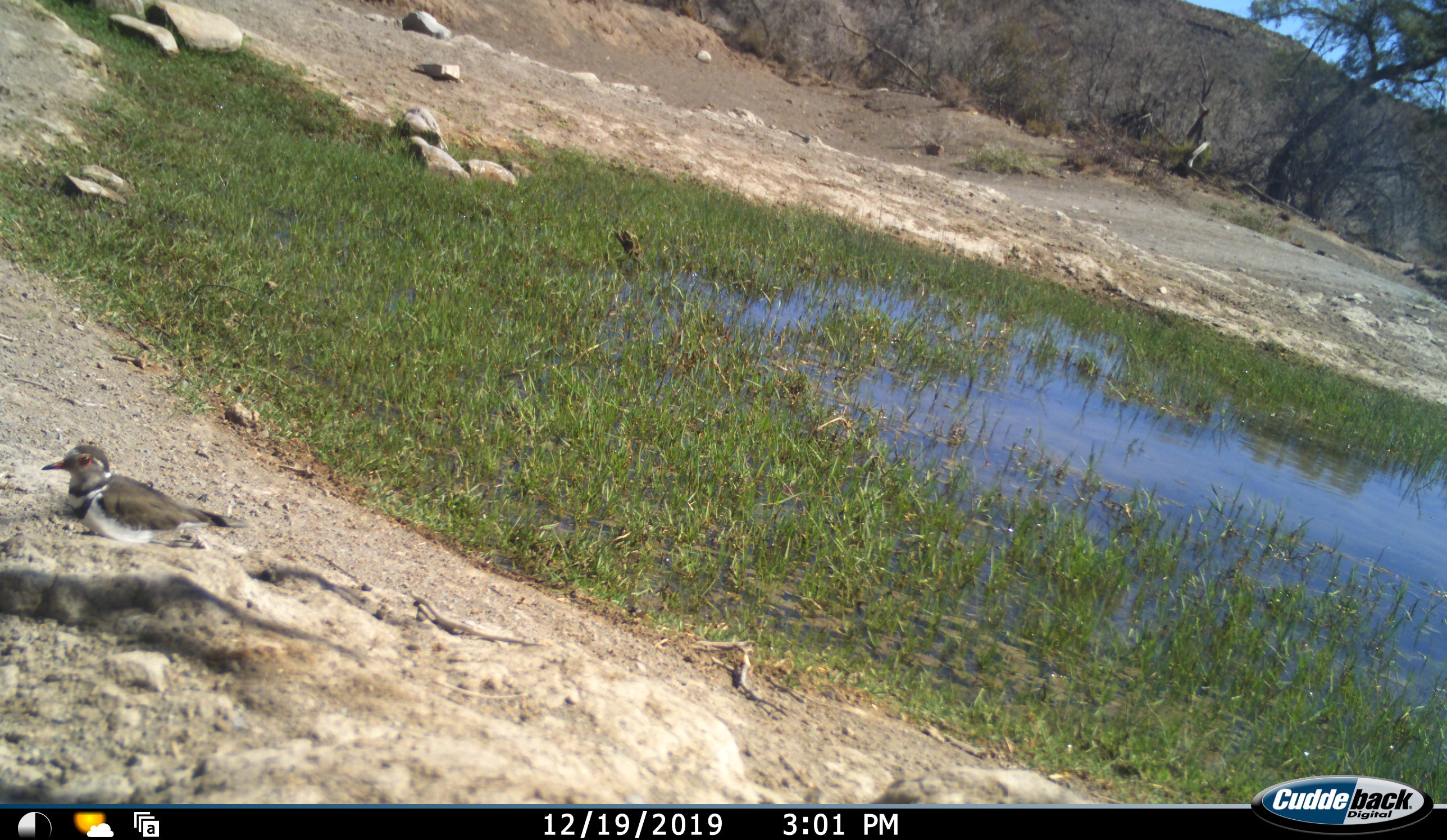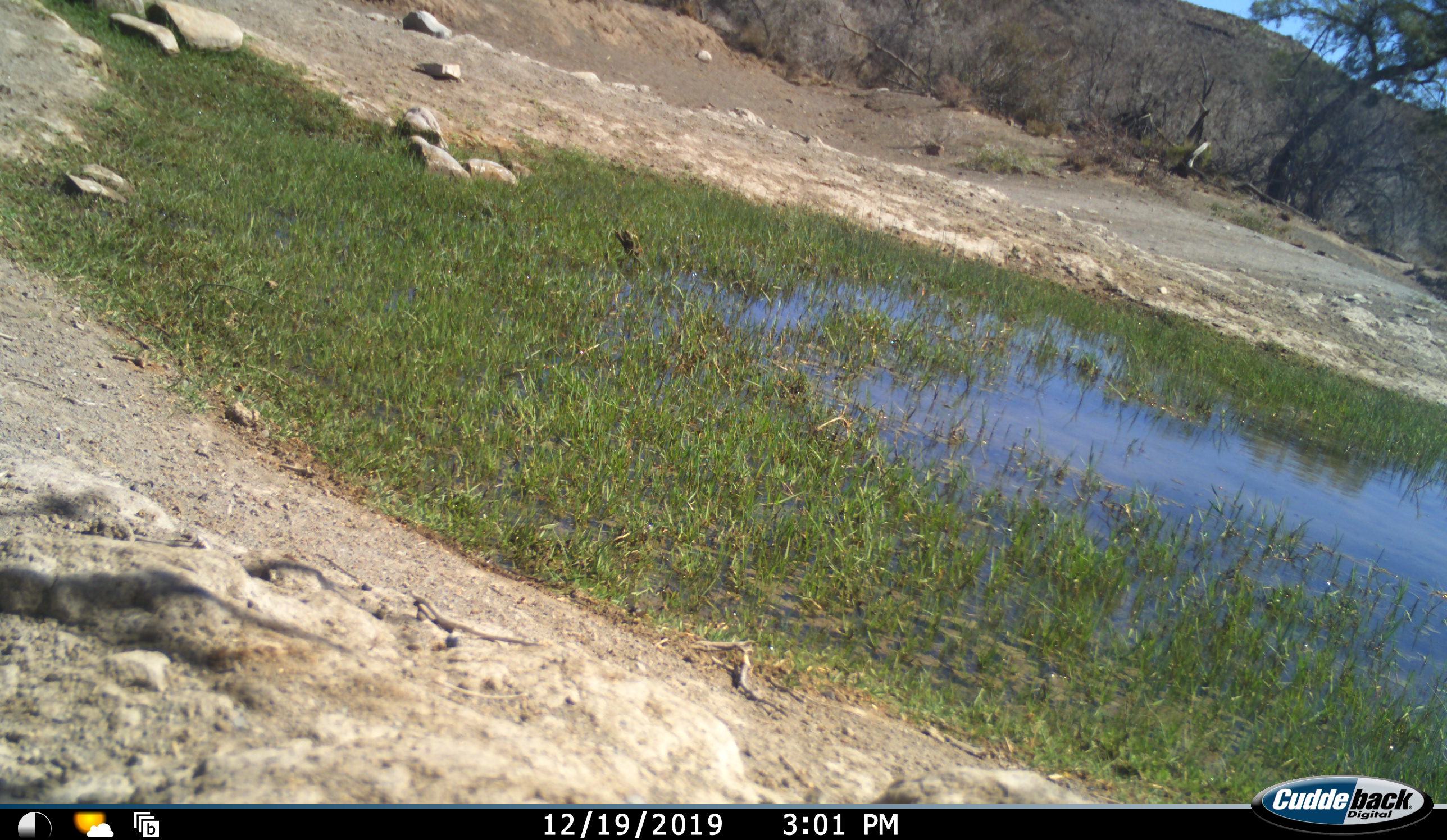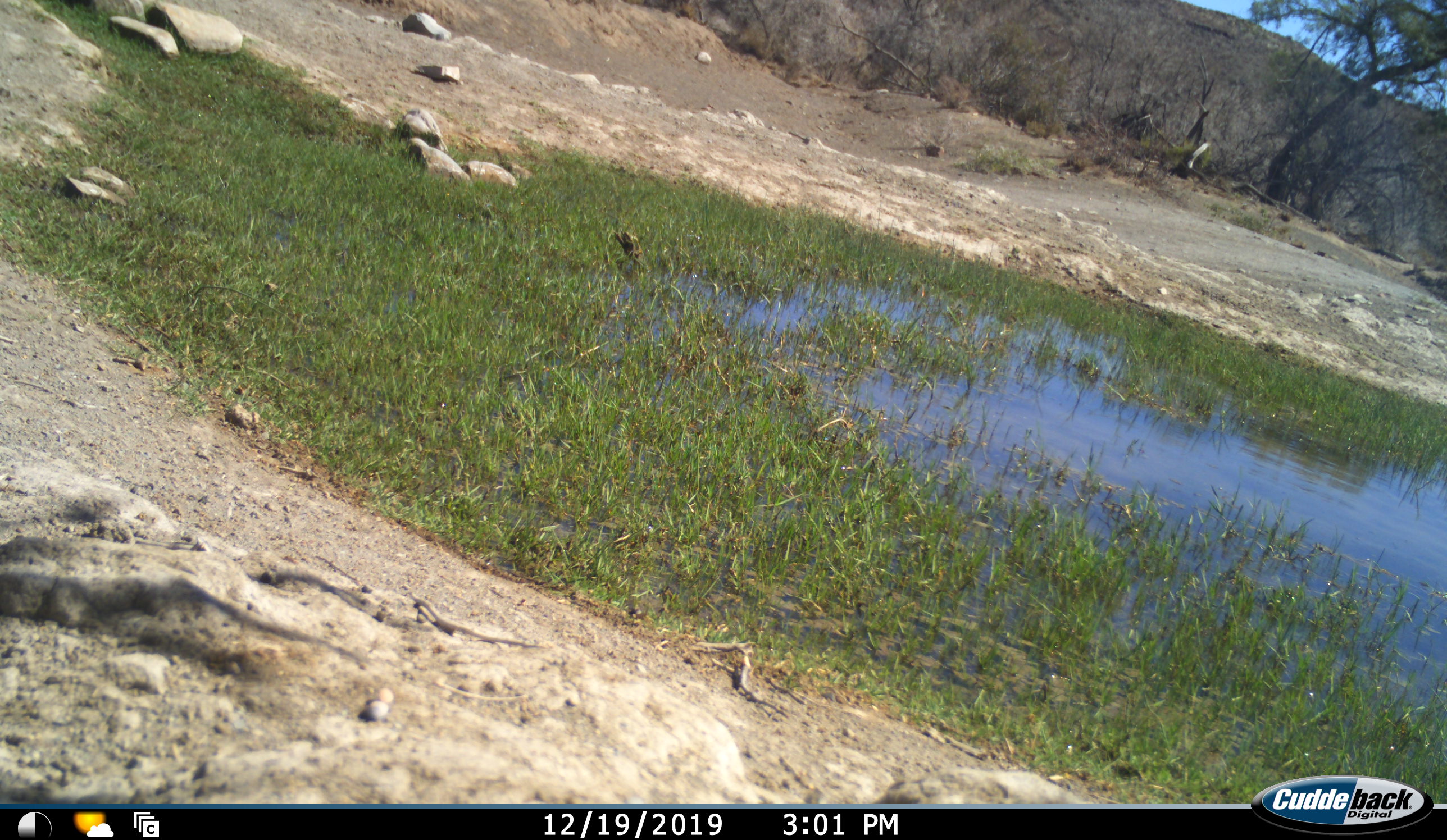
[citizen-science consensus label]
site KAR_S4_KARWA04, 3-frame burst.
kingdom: Animalia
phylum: Chordata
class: Aves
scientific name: Aves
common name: bird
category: birdother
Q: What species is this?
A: Birdother (bird) (Aves).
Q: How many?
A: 1.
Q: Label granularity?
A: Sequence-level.